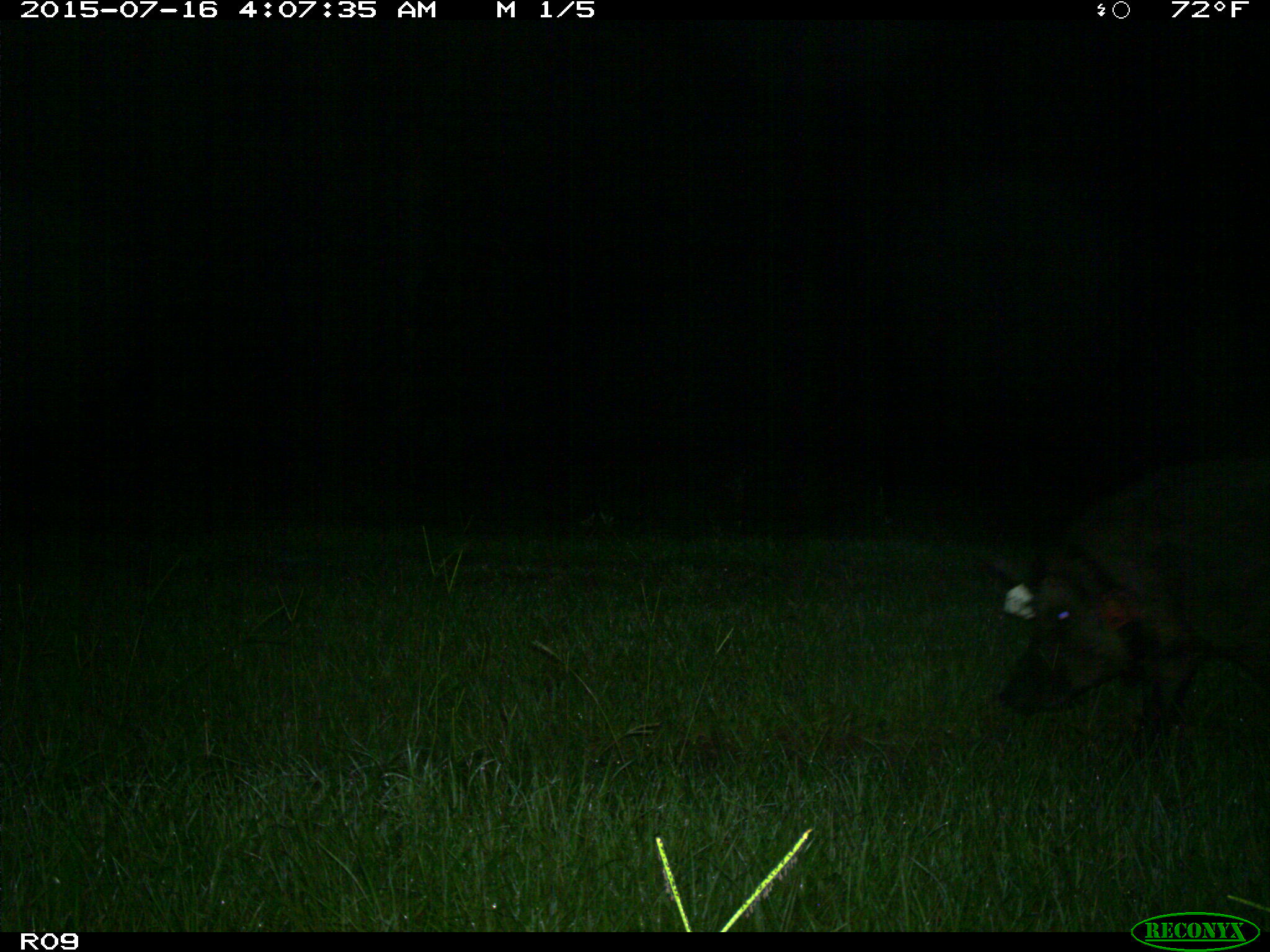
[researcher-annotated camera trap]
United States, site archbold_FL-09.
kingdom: Animalia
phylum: Chordata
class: Mammalia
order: Artiodactyla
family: Suidae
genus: Sus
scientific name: Sus scrofa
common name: wild boar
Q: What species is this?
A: Sus scrofa (wild boar).